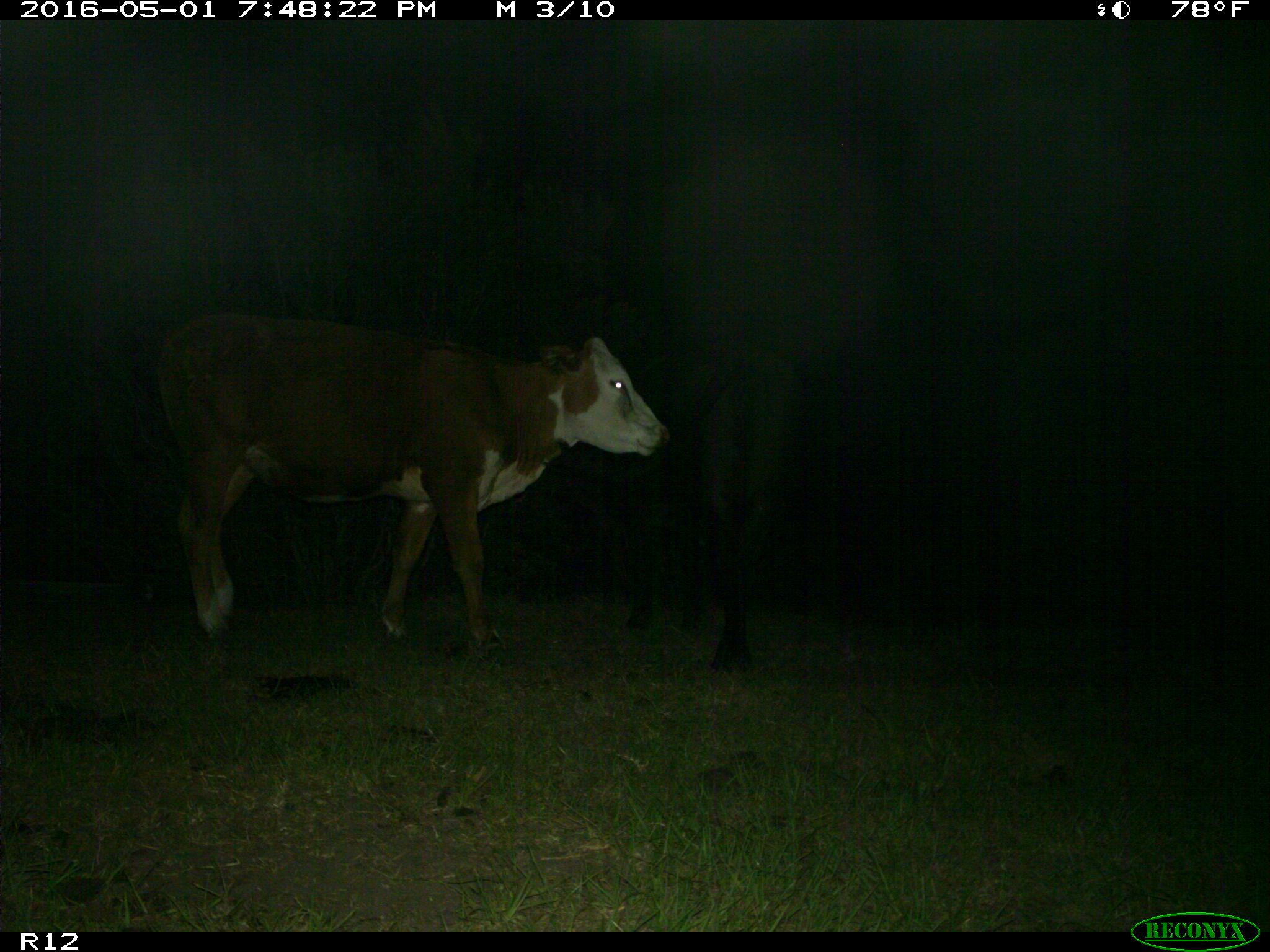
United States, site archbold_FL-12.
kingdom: Animalia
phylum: Chordata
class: Mammalia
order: Artiodactyla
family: Bovidae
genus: Bos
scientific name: Bos taurus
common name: domestic cow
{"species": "Bos taurus (domestic cow)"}